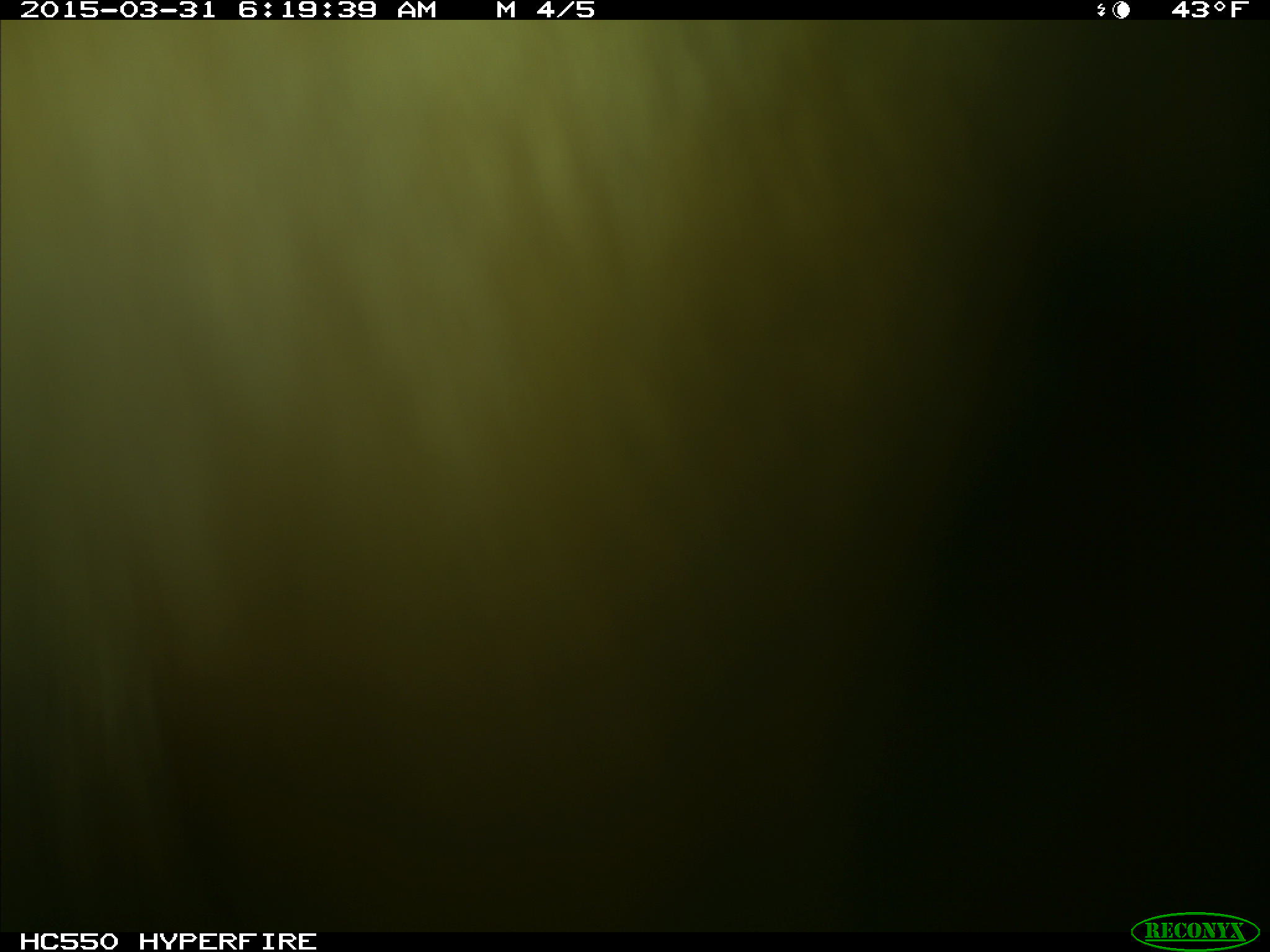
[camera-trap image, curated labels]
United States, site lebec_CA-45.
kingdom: Animalia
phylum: Chordata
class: Mammalia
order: Artiodactyla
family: Bovidae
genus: Bos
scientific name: Bos taurus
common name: domestic cow